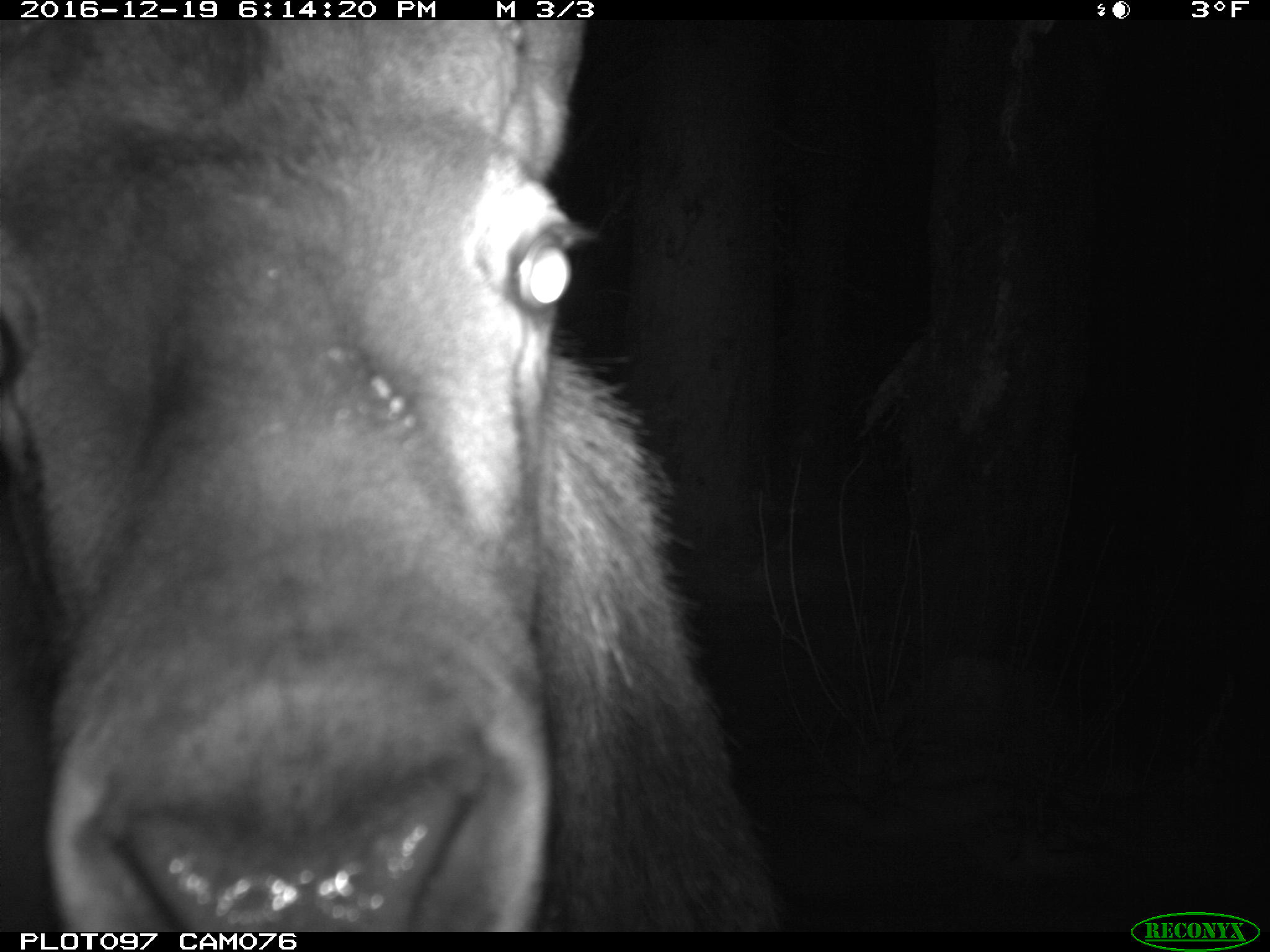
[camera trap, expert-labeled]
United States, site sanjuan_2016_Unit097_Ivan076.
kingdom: Animalia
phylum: Chordata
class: Mammalia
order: Artiodactyla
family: Cervidae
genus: Cervus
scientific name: Cervus elaphus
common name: red deer